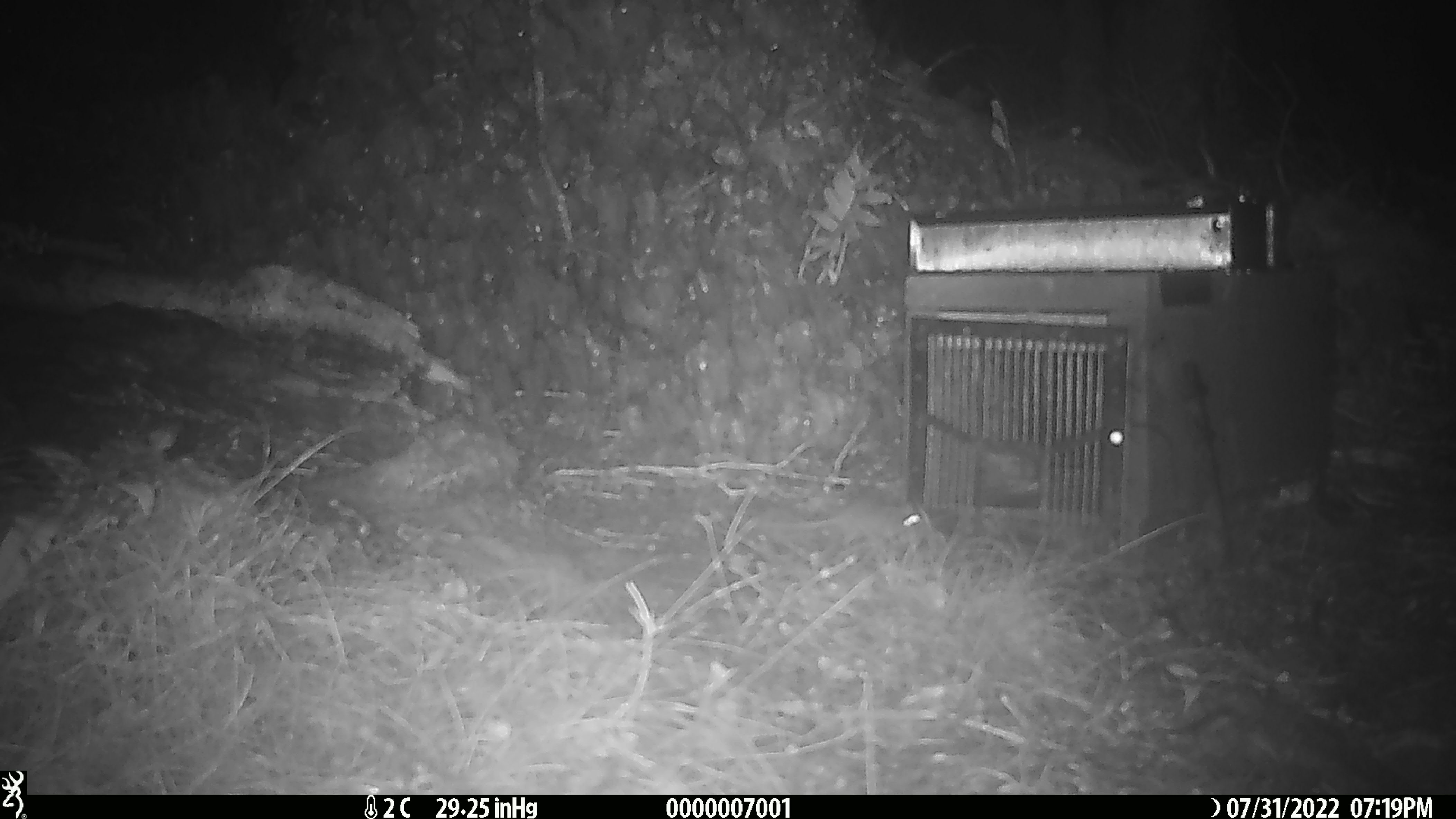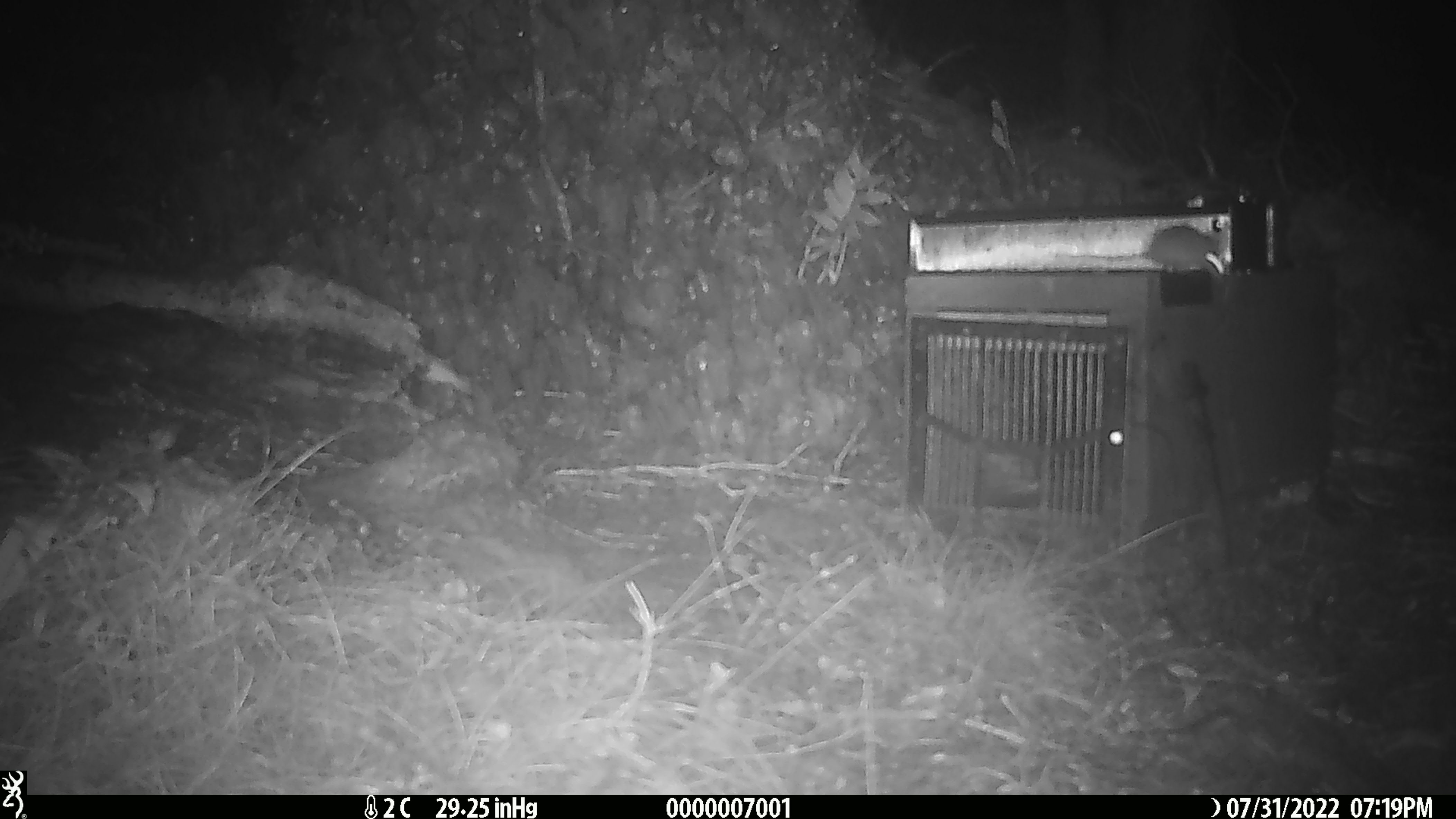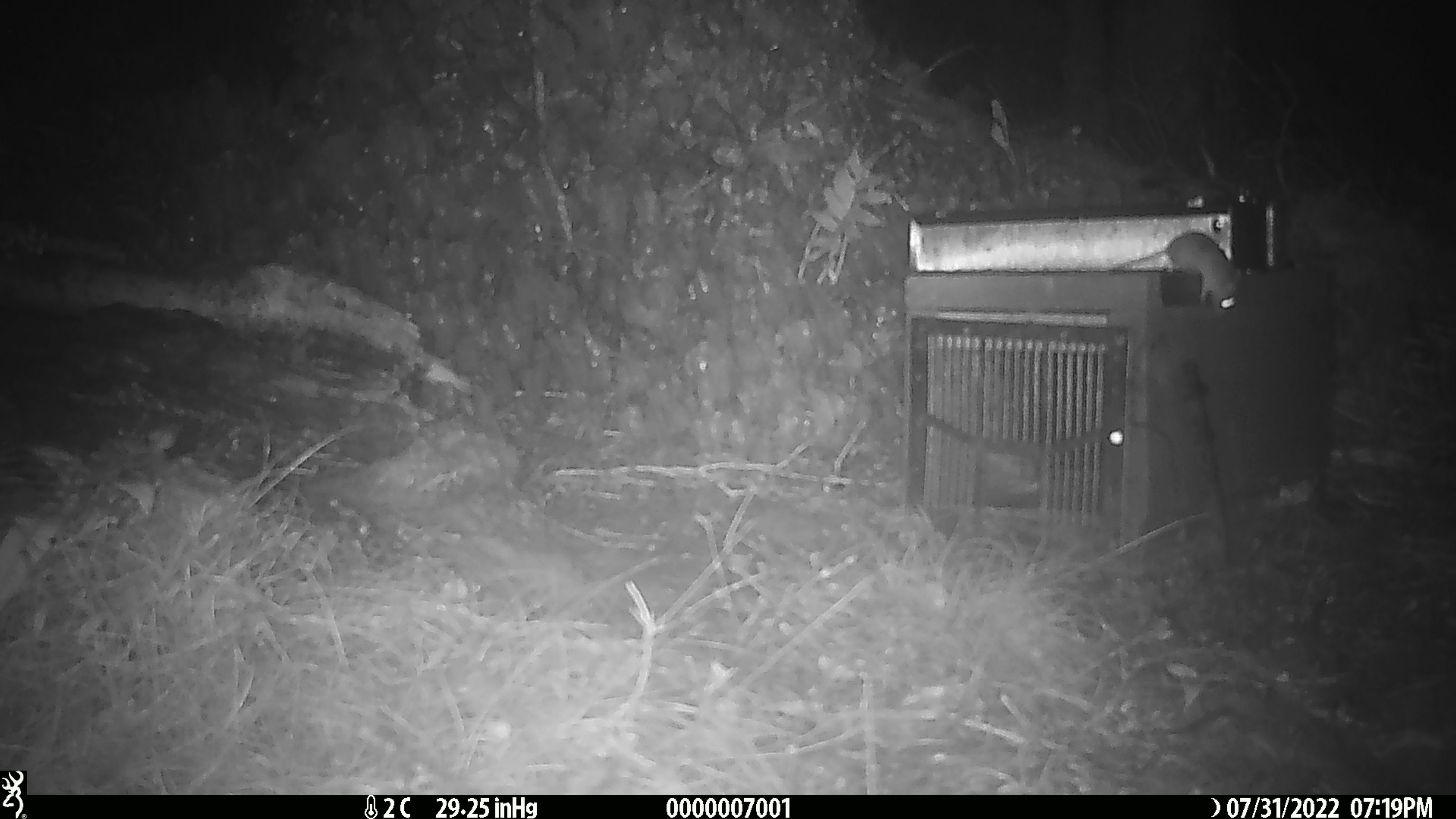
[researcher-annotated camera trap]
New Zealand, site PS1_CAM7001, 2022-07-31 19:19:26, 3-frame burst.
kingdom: Animalia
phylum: Chordata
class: Mammalia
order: Rodentia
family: Muridae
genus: Mus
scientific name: Mus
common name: mouse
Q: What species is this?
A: Mouse (Mus).